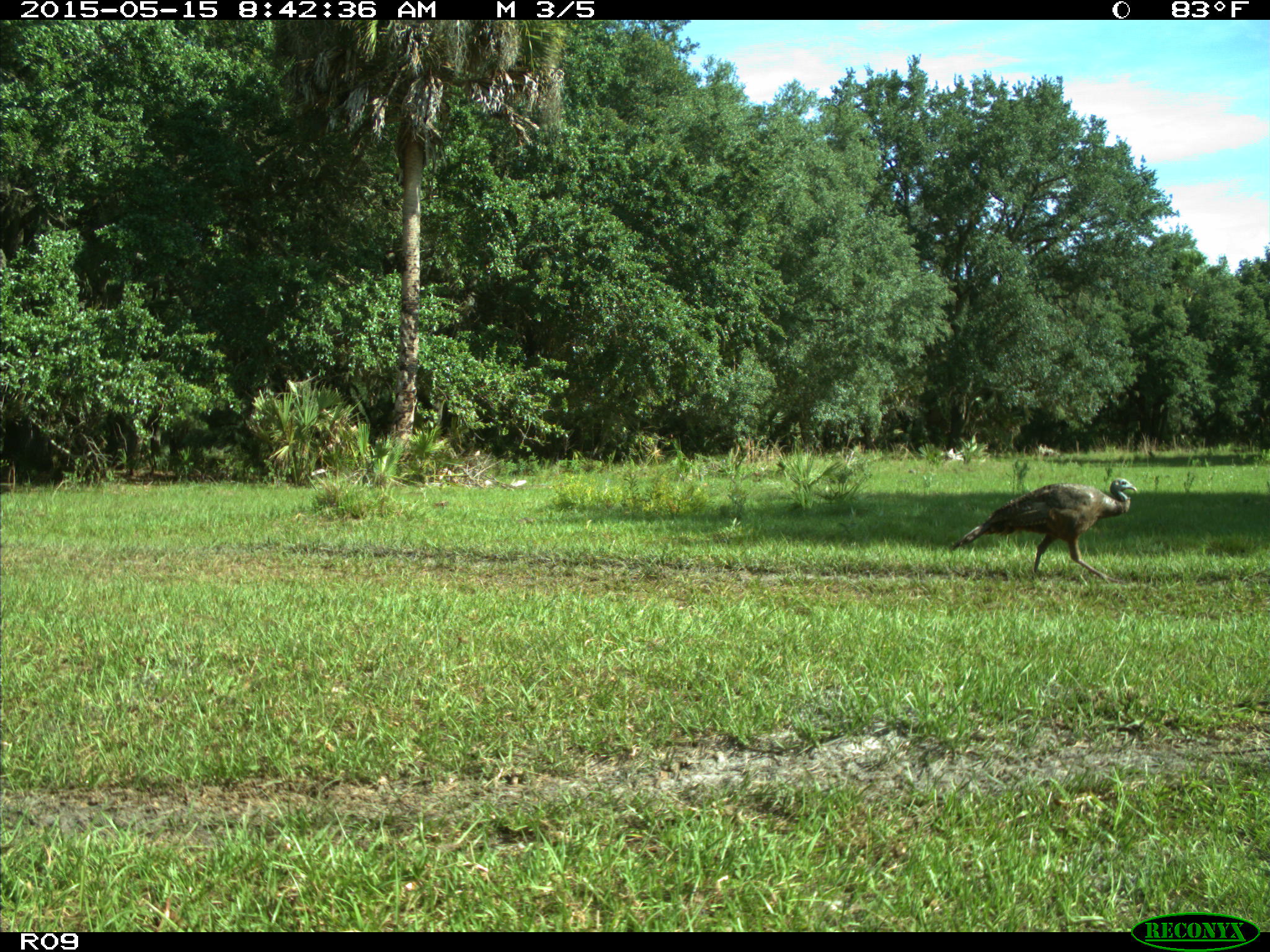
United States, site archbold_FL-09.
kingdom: Animalia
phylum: Chordata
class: Aves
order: Galliformes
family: Phasianidae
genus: Meleagris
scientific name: Meleagris gallopavo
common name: wild turkey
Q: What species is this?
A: Meleagris gallopavo (wild turkey).